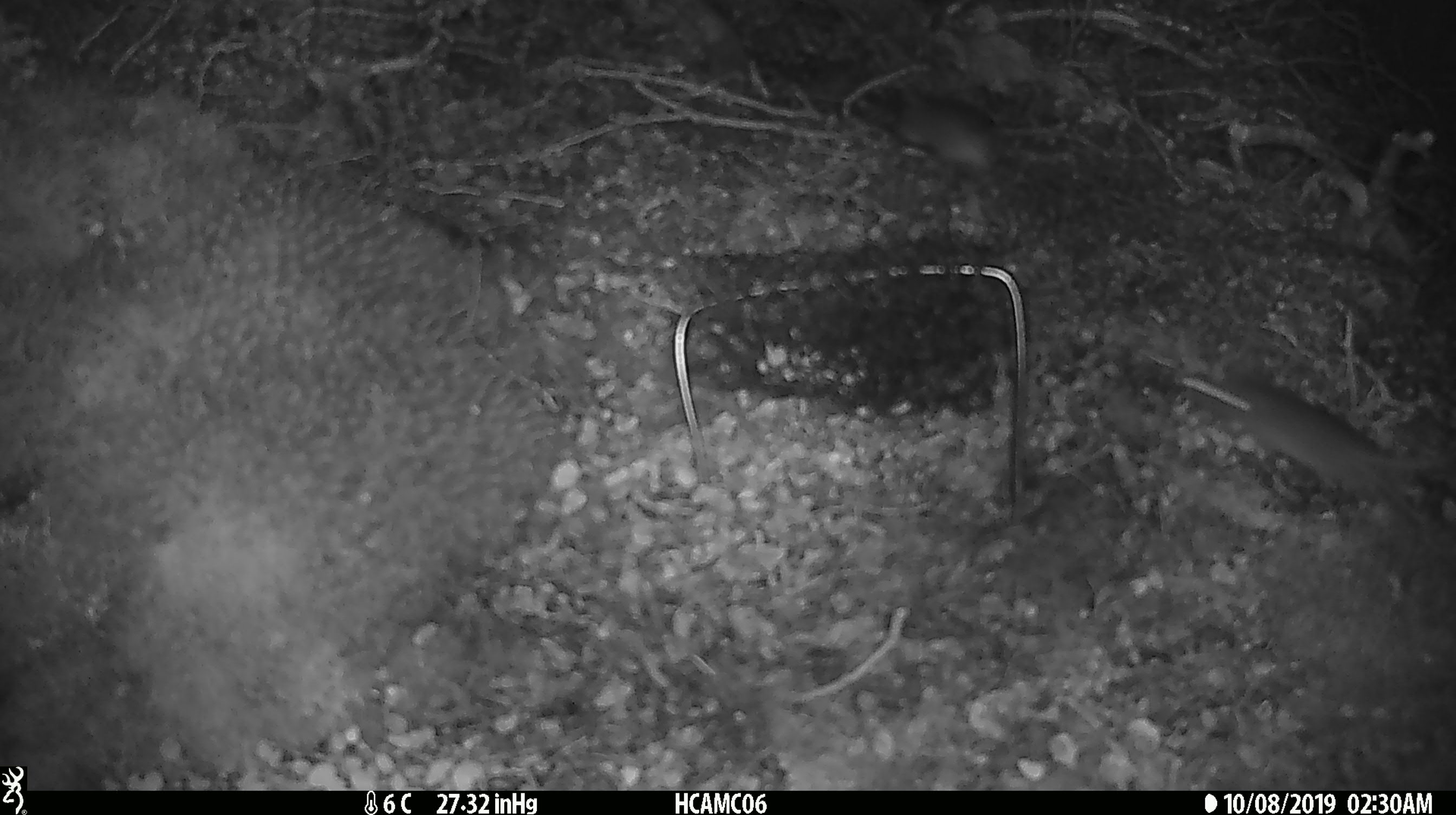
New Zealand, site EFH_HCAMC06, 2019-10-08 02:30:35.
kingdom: Animalia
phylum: Chordata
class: Mammalia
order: Rodentia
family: Muridae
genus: Mus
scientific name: Mus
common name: mouse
Mouse (Mus).